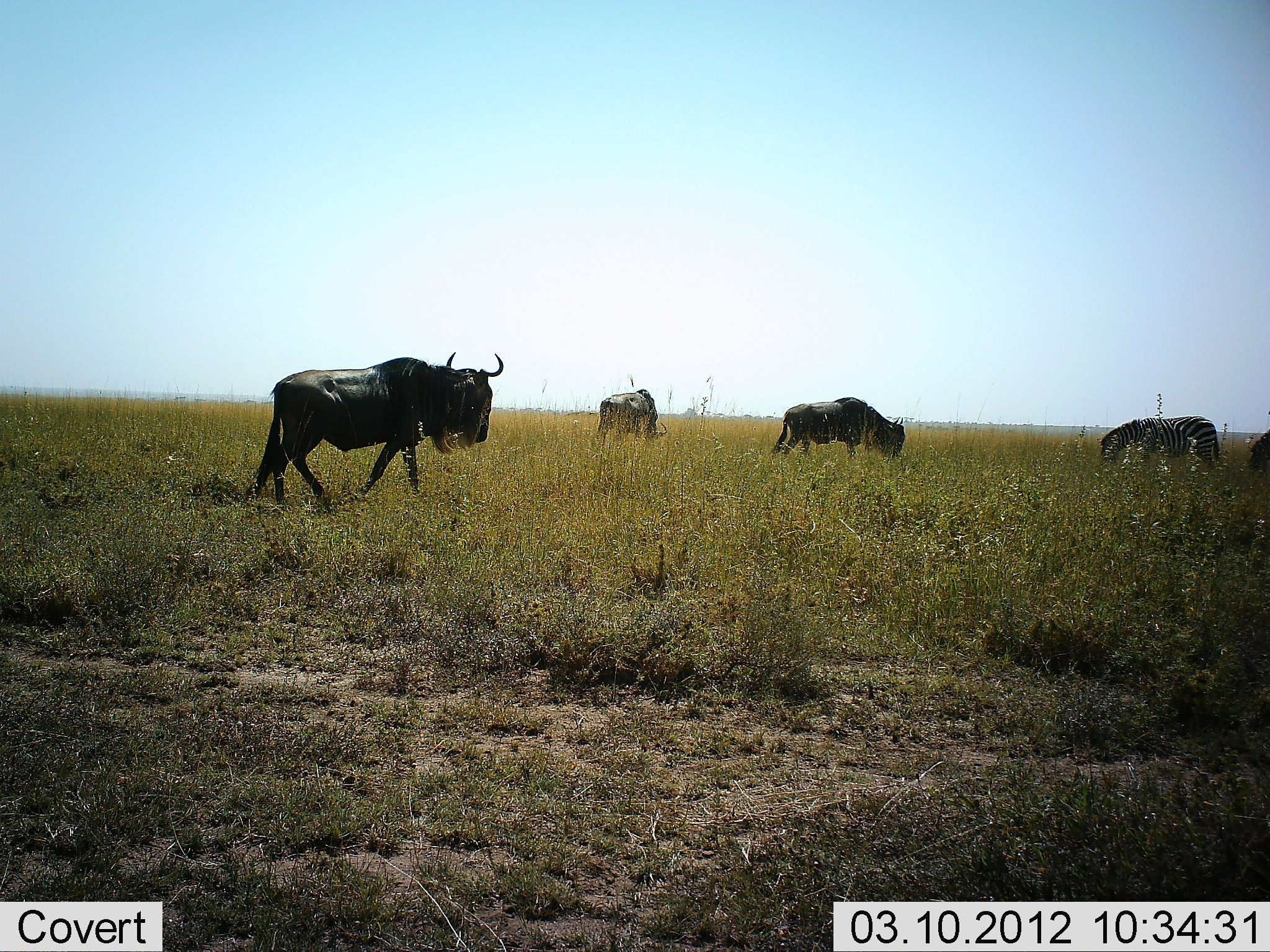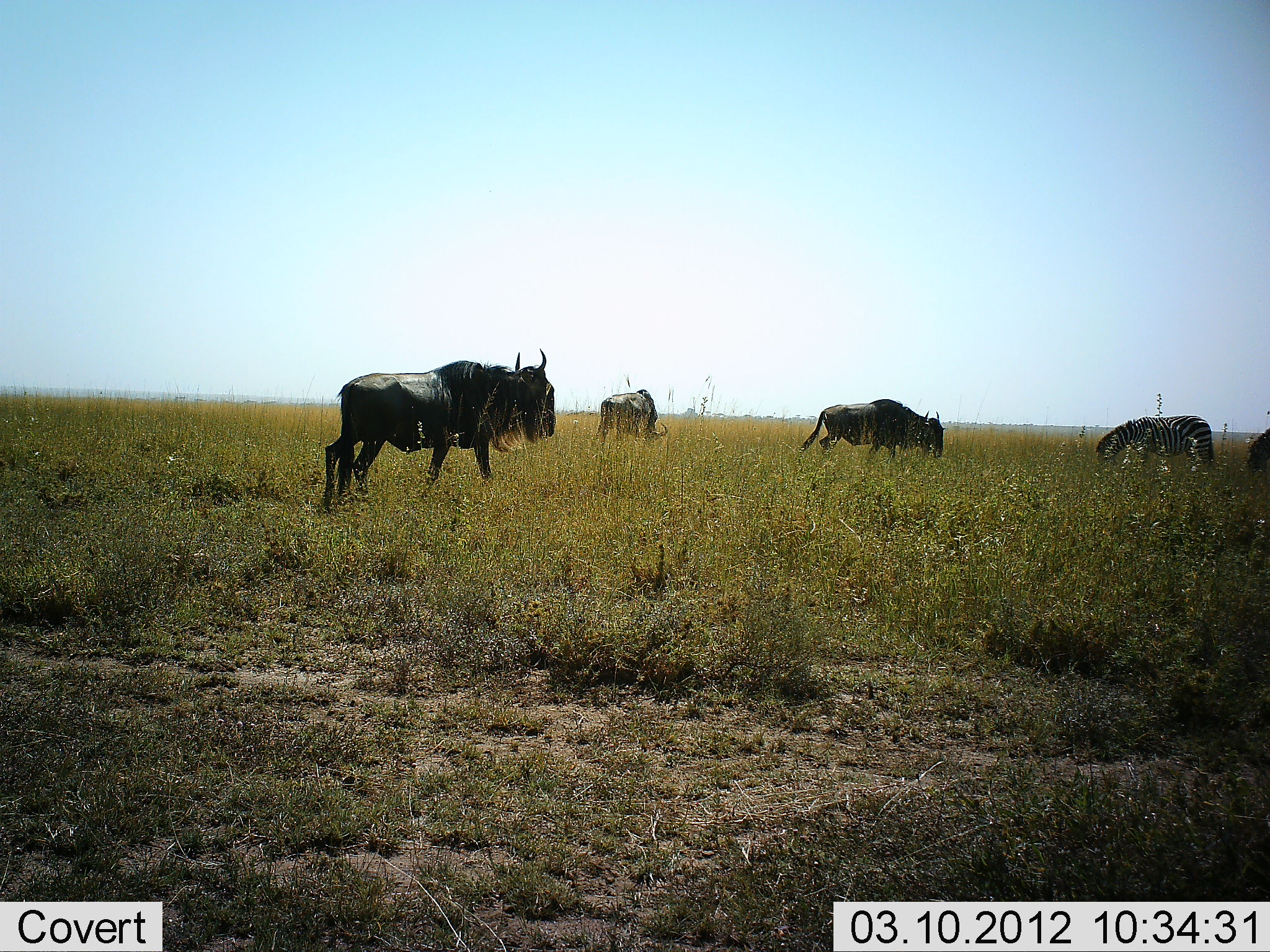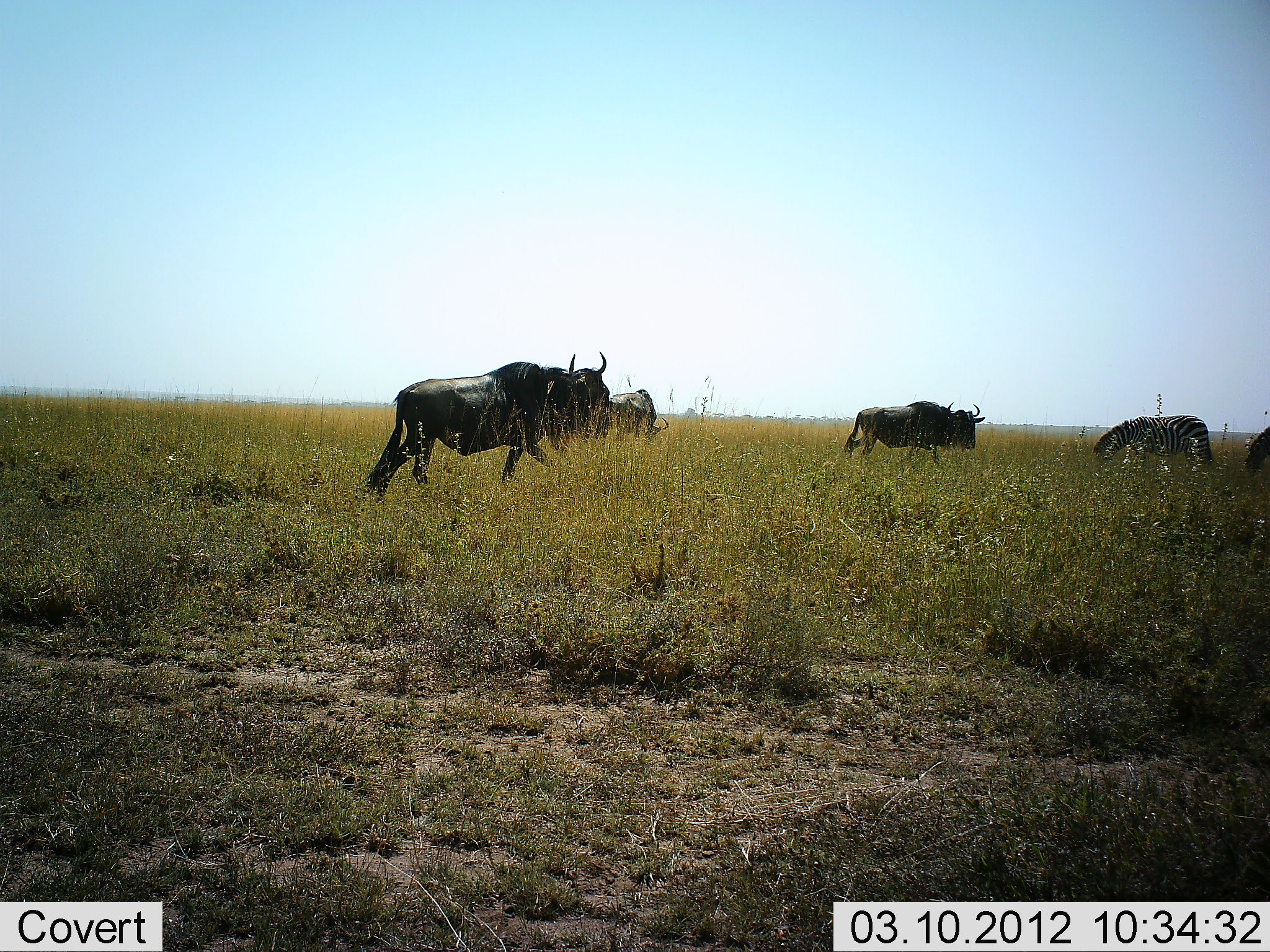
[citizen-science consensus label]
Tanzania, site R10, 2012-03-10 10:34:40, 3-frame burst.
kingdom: Animalia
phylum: Chordata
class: Mammalia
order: Artiodactyla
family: Bovidae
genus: Connochaetes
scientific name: Connochaetes taurinus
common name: blue wildebeest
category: wildebeest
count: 3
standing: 32%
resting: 0%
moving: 82%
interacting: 0%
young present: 0%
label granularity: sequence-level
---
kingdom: Animalia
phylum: Chordata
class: Mammalia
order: Perissodactyla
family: Equidae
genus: Equus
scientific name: Equus quagga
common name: plains zebra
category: zebra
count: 1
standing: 23%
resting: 0%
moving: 0%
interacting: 0%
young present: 0%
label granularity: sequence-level